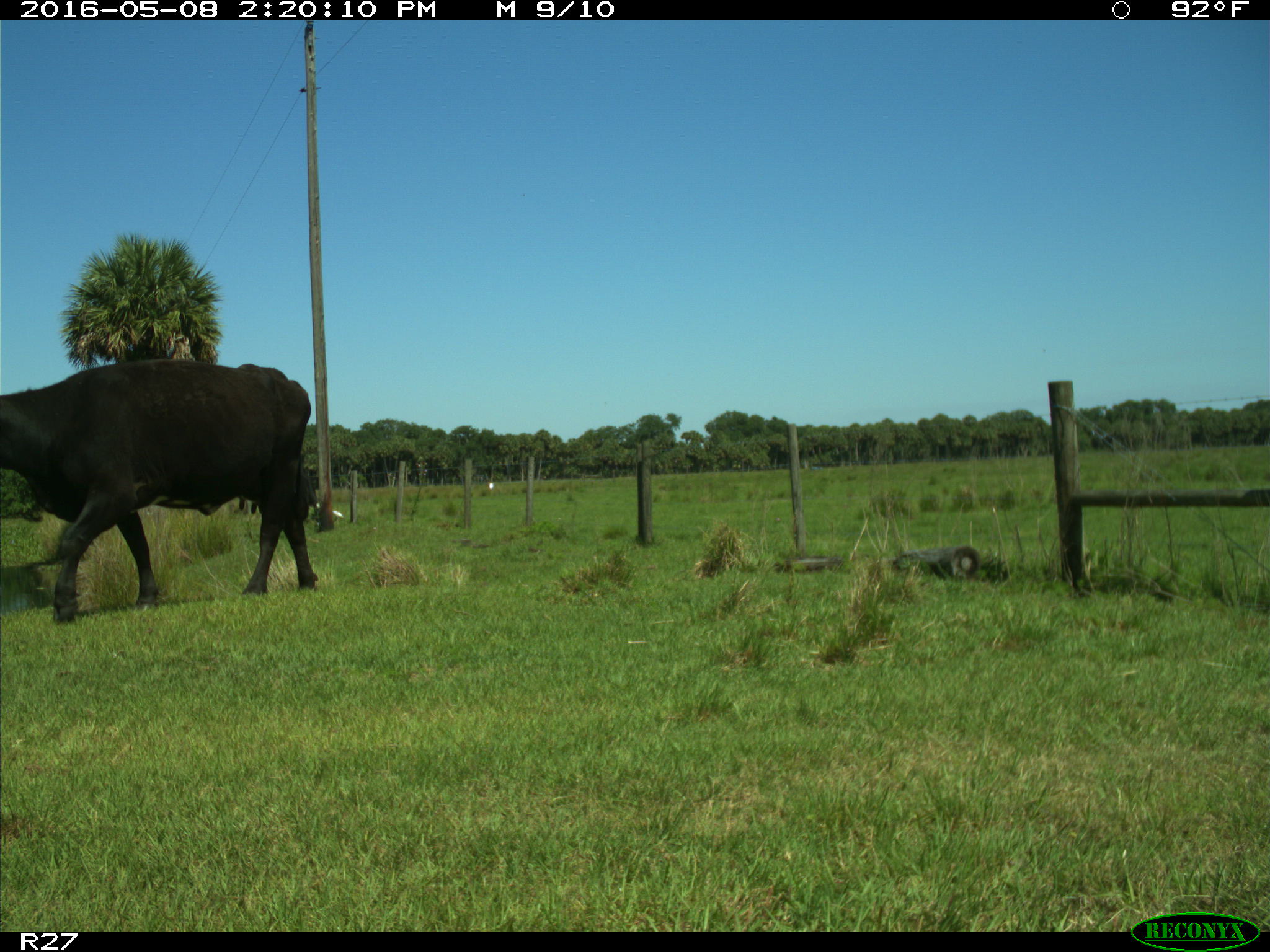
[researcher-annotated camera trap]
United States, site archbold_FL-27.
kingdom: Animalia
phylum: Chordata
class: Mammalia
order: Artiodactyla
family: Bovidae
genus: Bos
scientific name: Bos taurus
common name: domestic cow